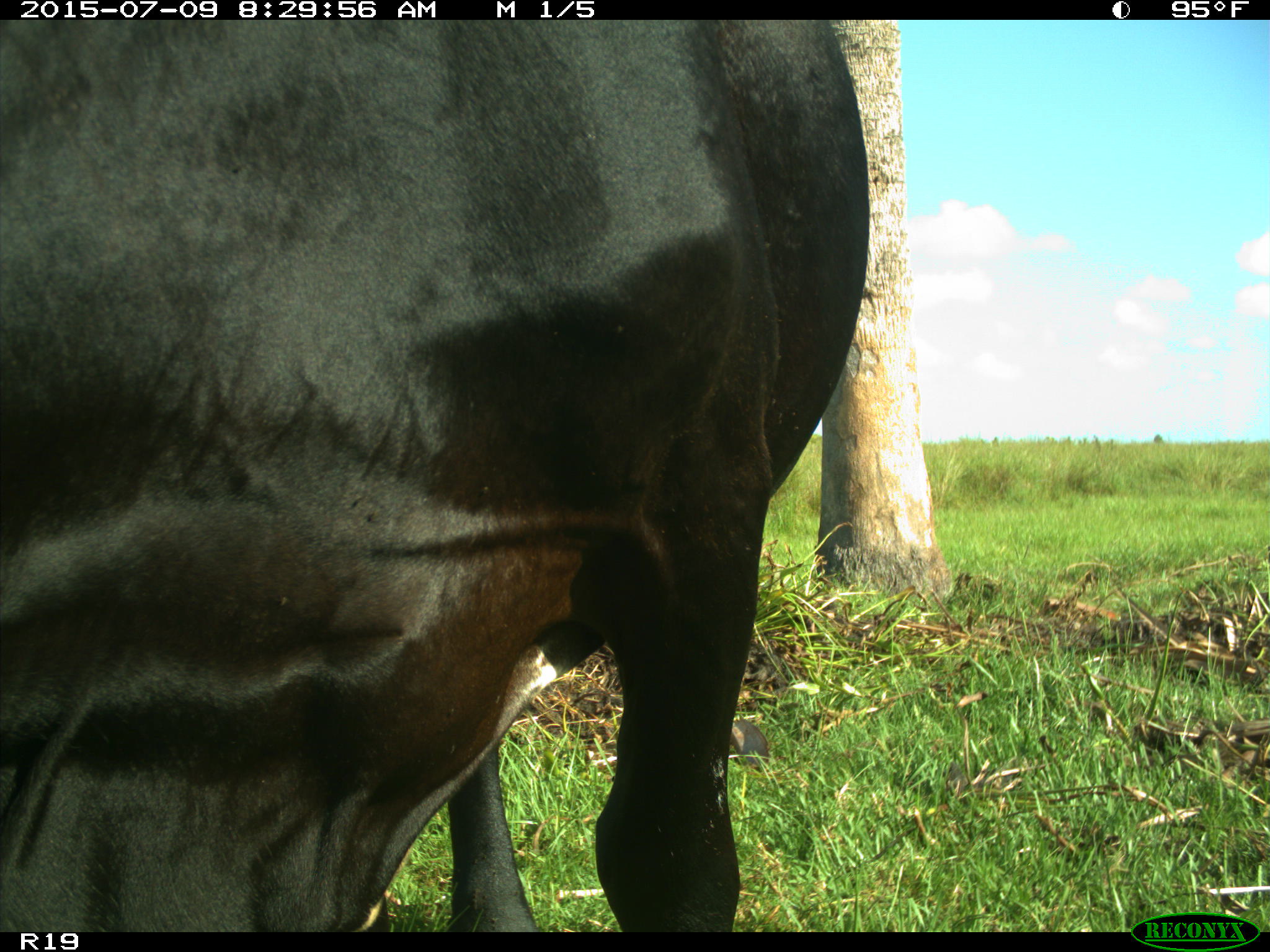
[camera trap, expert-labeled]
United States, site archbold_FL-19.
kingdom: Animalia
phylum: Chordata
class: Mammalia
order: Artiodactyla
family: Bovidae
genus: Bos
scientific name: Bos taurus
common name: domestic cow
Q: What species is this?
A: Bos taurus (domestic cow).